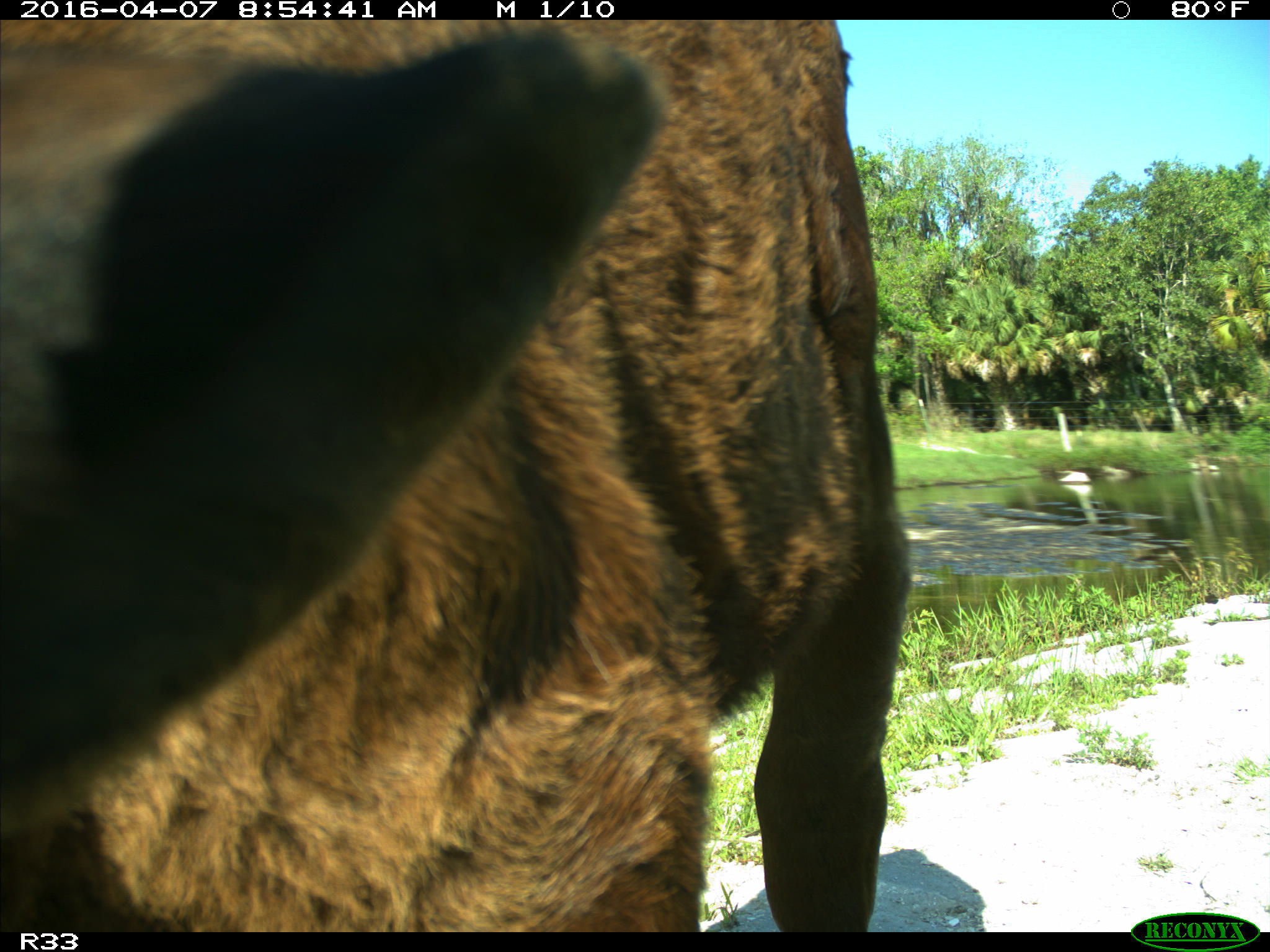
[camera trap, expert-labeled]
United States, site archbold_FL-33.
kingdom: Animalia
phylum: Chordata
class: Mammalia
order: Artiodactyla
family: Bovidae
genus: Bos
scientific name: Bos taurus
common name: domestic cow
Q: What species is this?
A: Bos taurus (domestic cow).